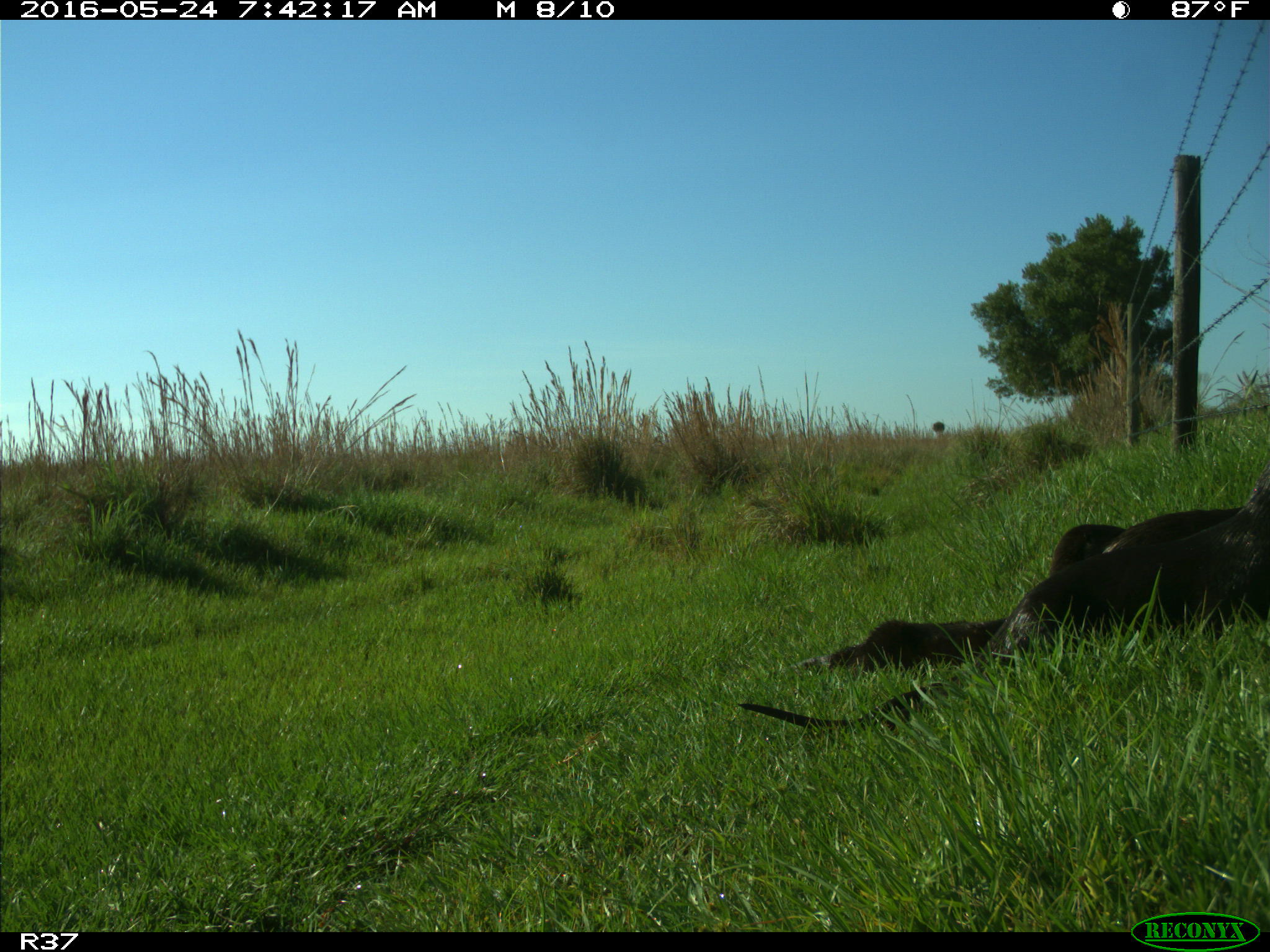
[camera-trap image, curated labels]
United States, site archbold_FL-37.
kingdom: Animalia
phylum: Chordata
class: Mammalia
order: Carnivora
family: Mustelidae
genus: Lontra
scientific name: Lontra canadensis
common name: north american river otter